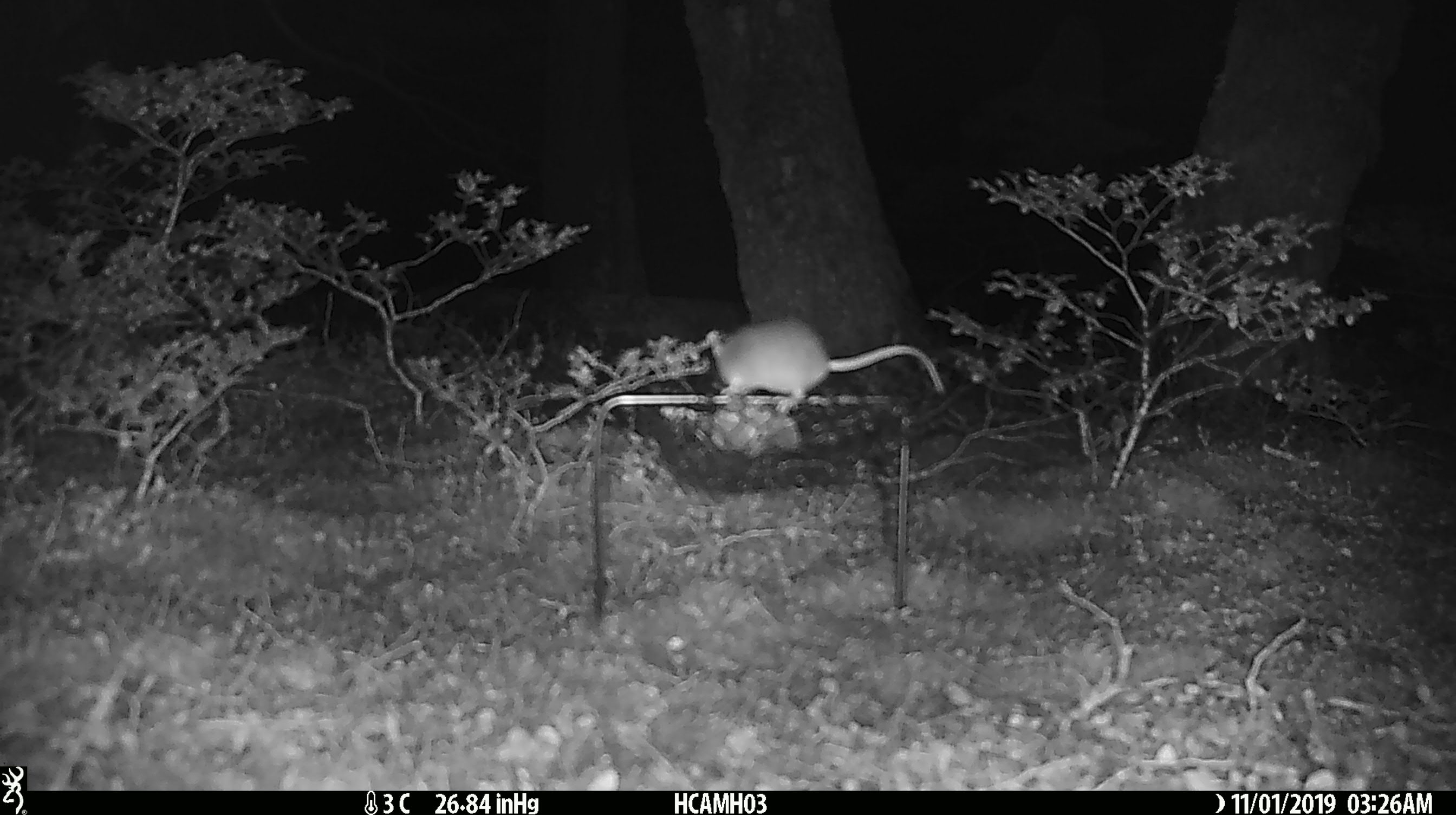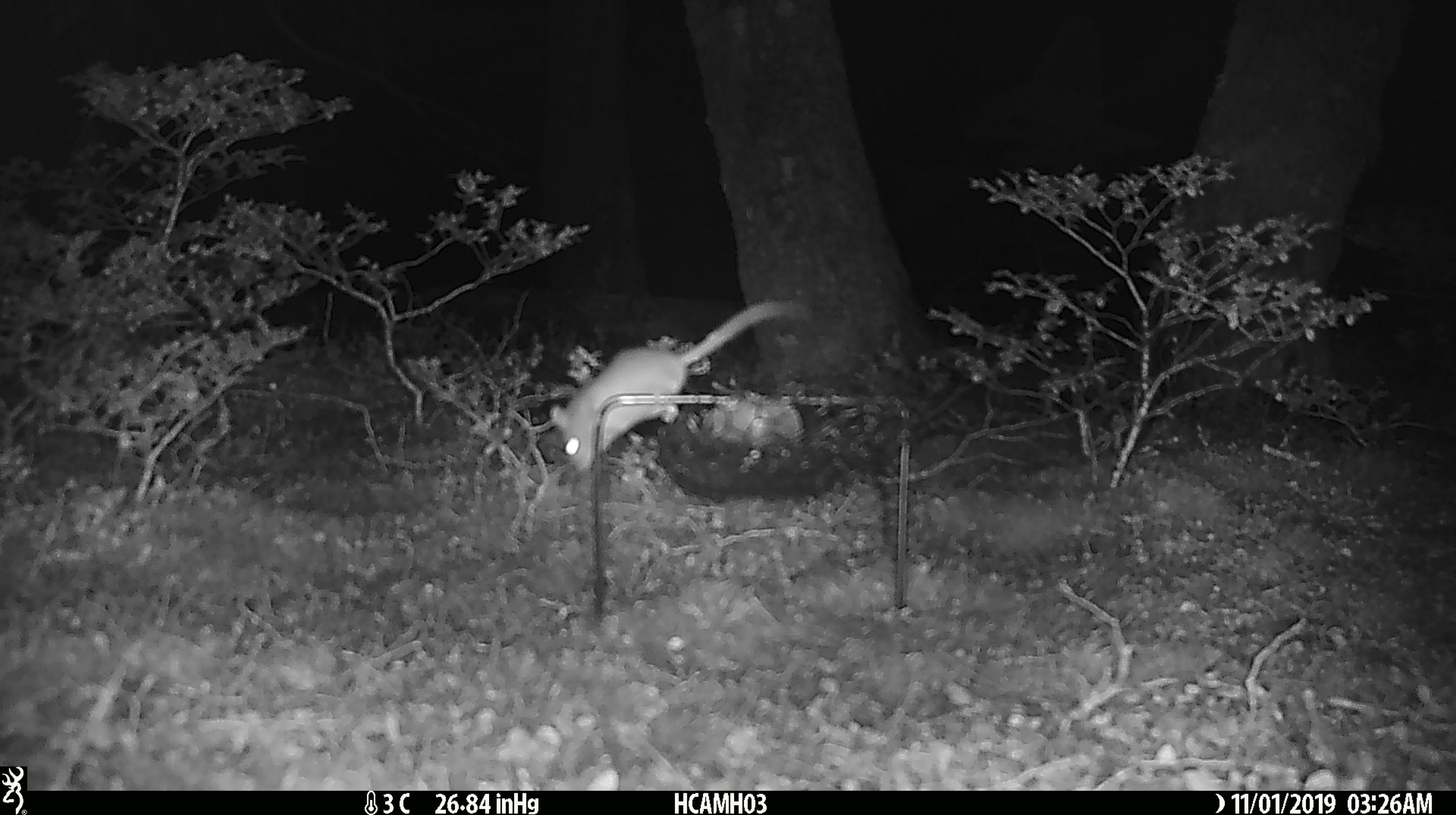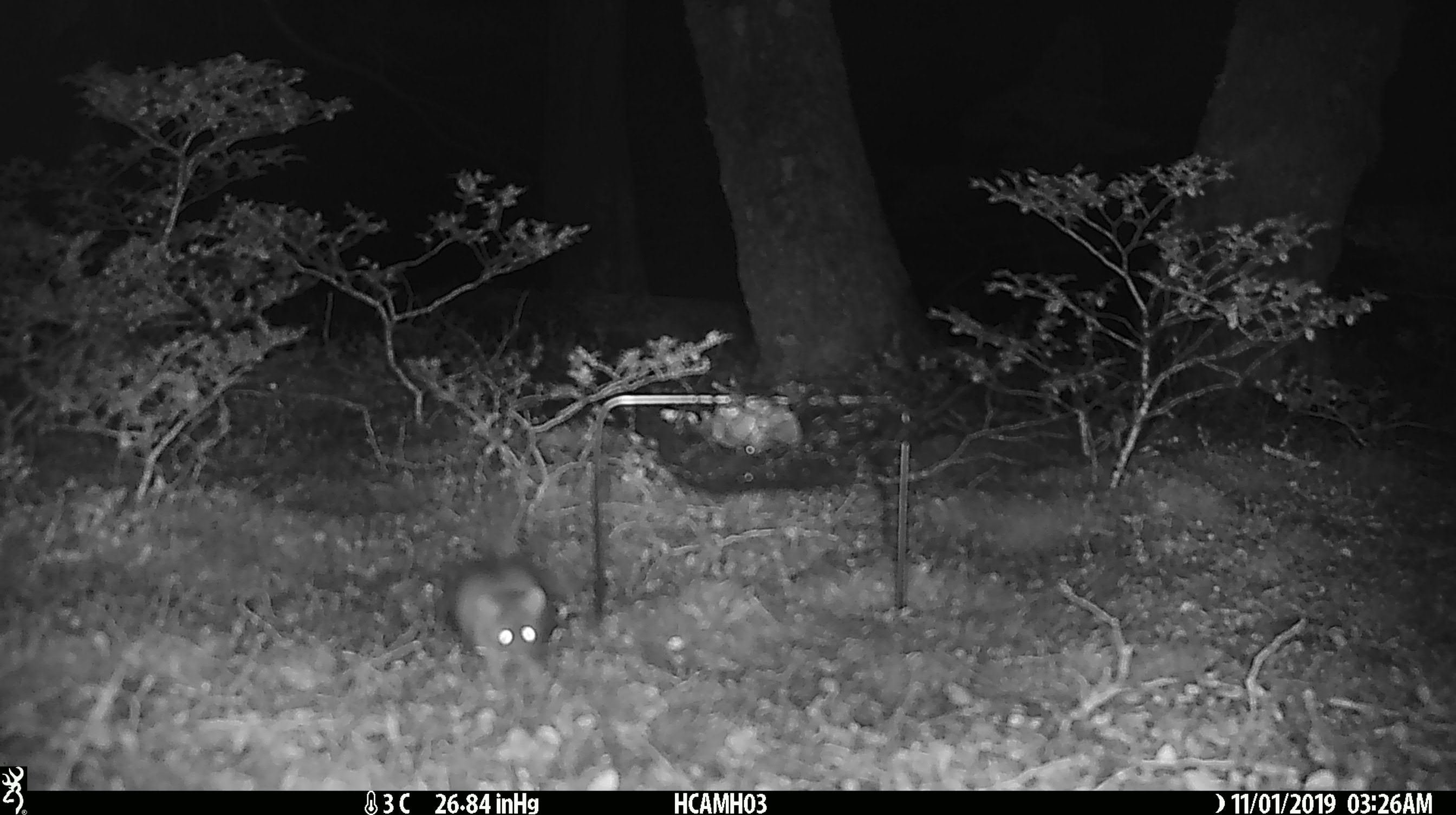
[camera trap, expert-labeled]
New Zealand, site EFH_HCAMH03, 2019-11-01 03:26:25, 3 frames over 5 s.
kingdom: Animalia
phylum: Chordata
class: Mammalia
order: Rodentia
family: Muridae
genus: Mus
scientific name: Mus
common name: mouse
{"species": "mouse (Mus)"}